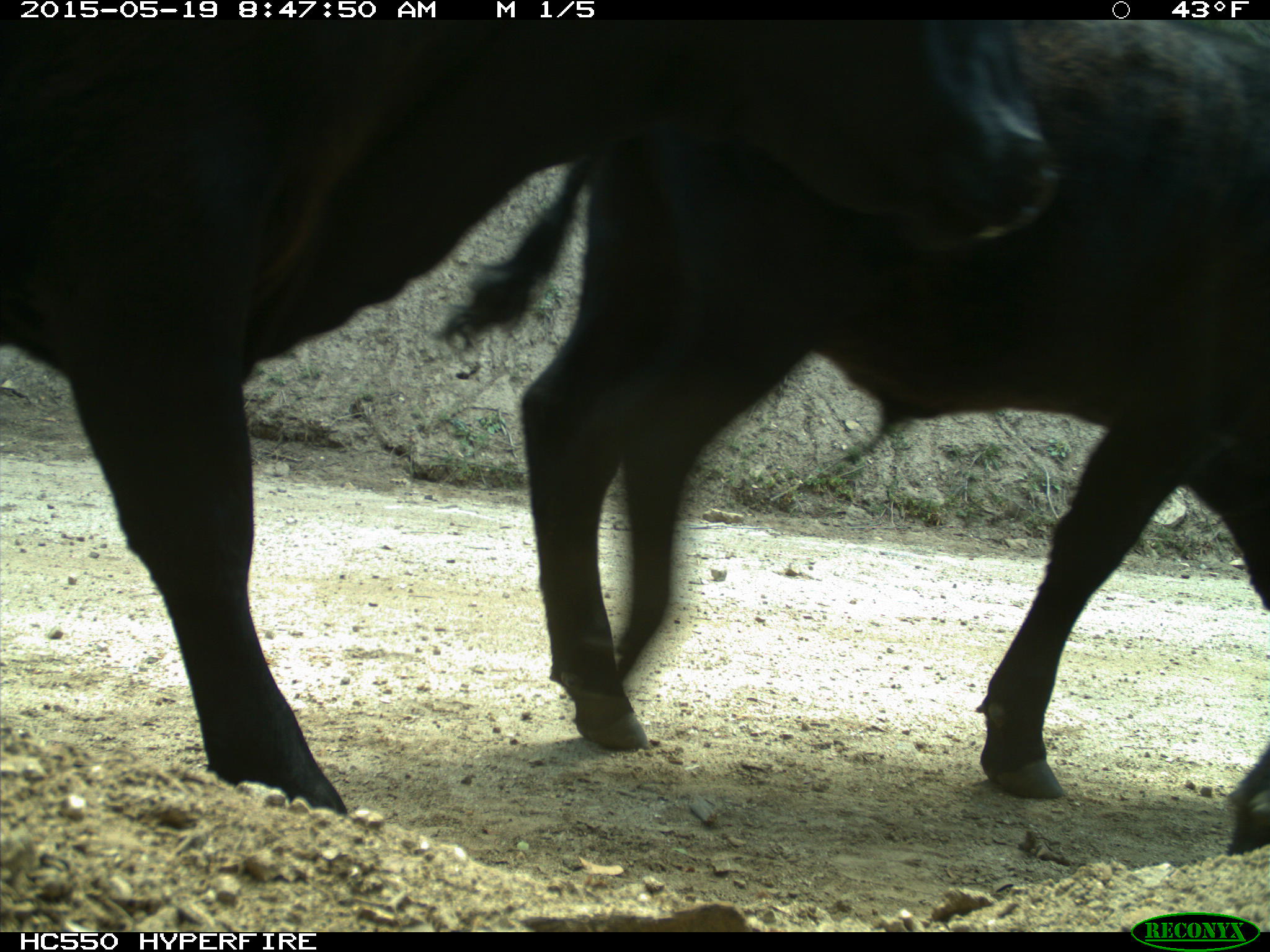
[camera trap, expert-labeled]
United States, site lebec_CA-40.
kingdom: Animalia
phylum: Chordata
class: Mammalia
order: Artiodactyla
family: Bovidae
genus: Bos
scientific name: Bos taurus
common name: domestic cow